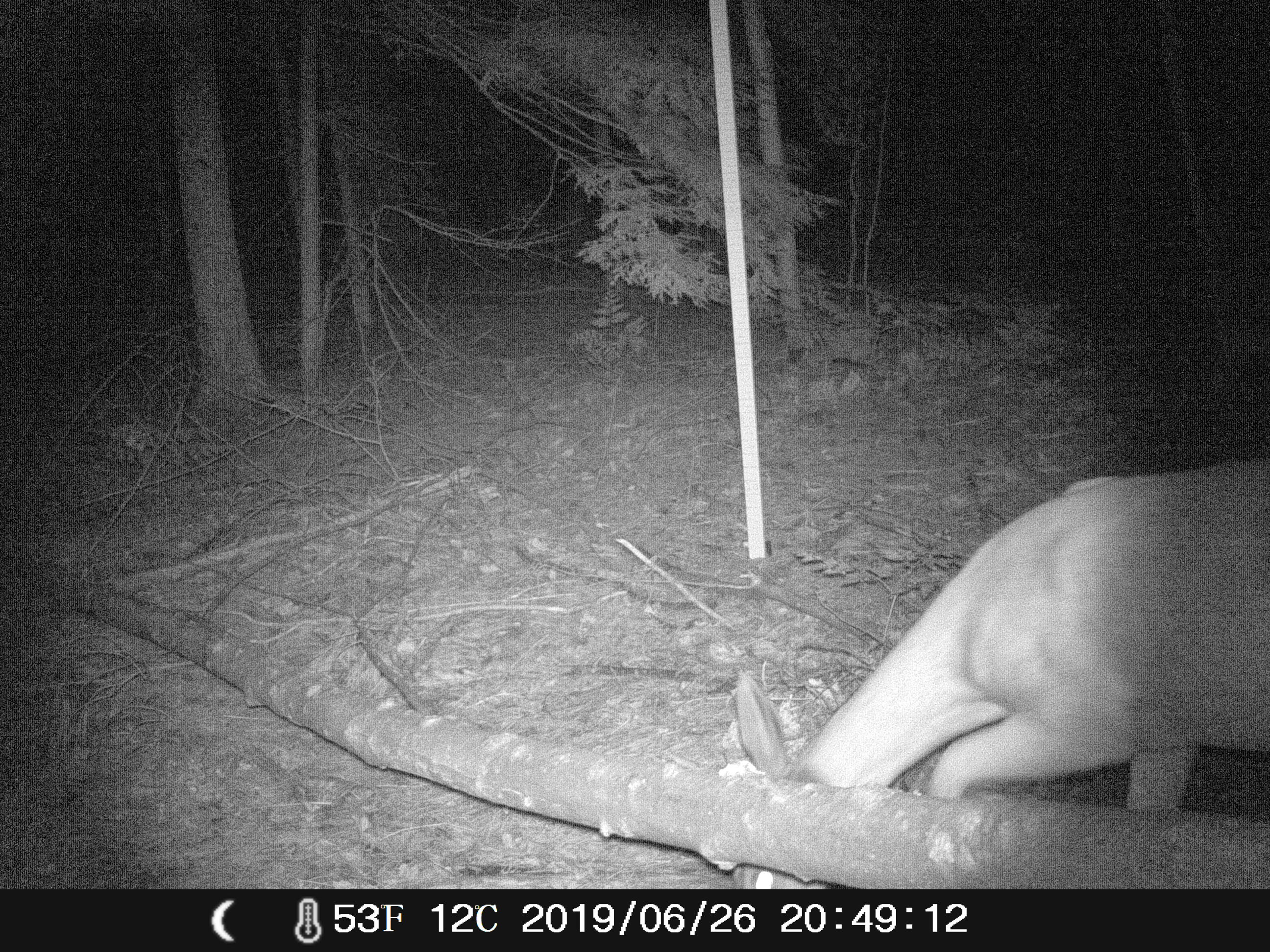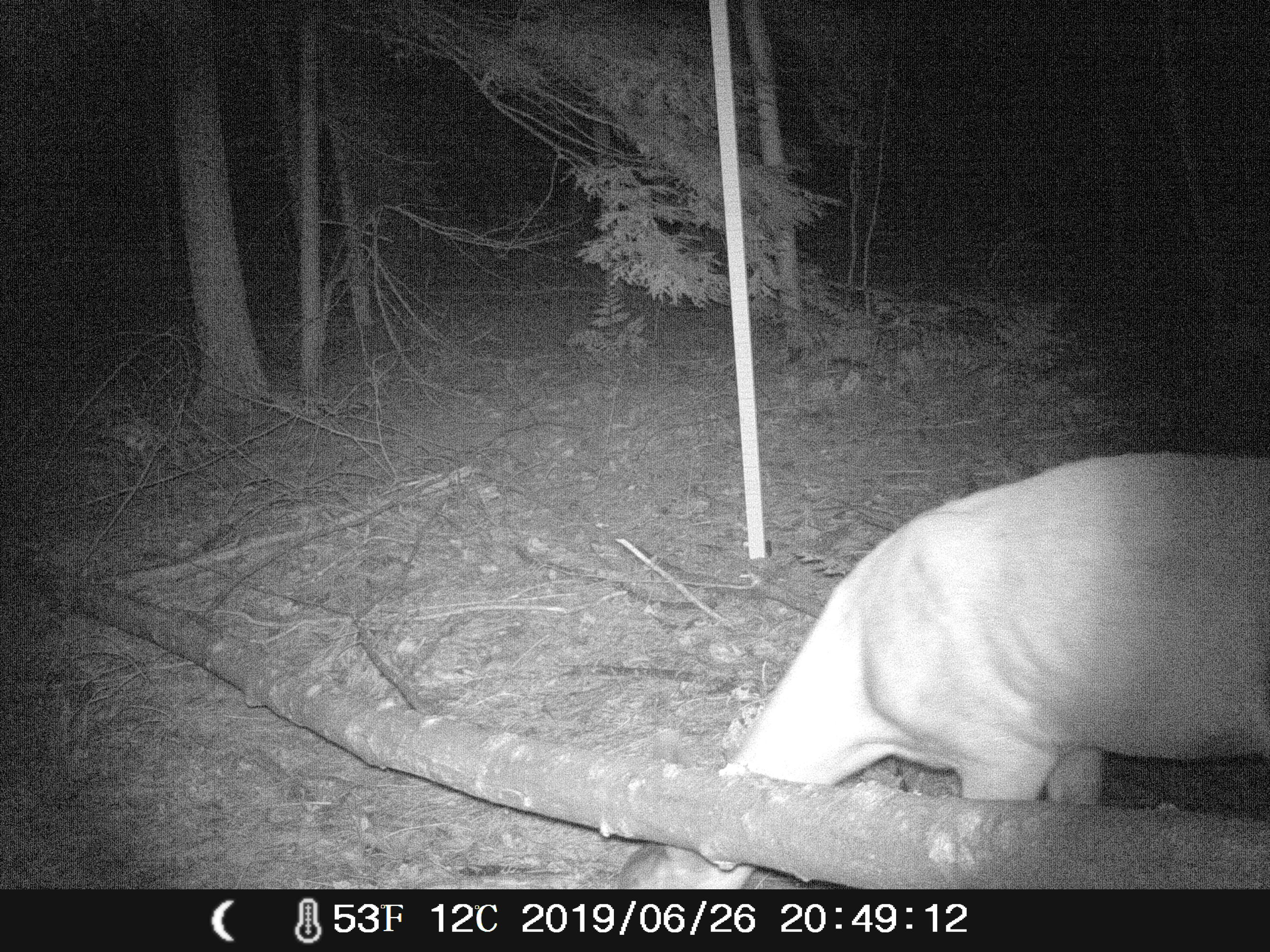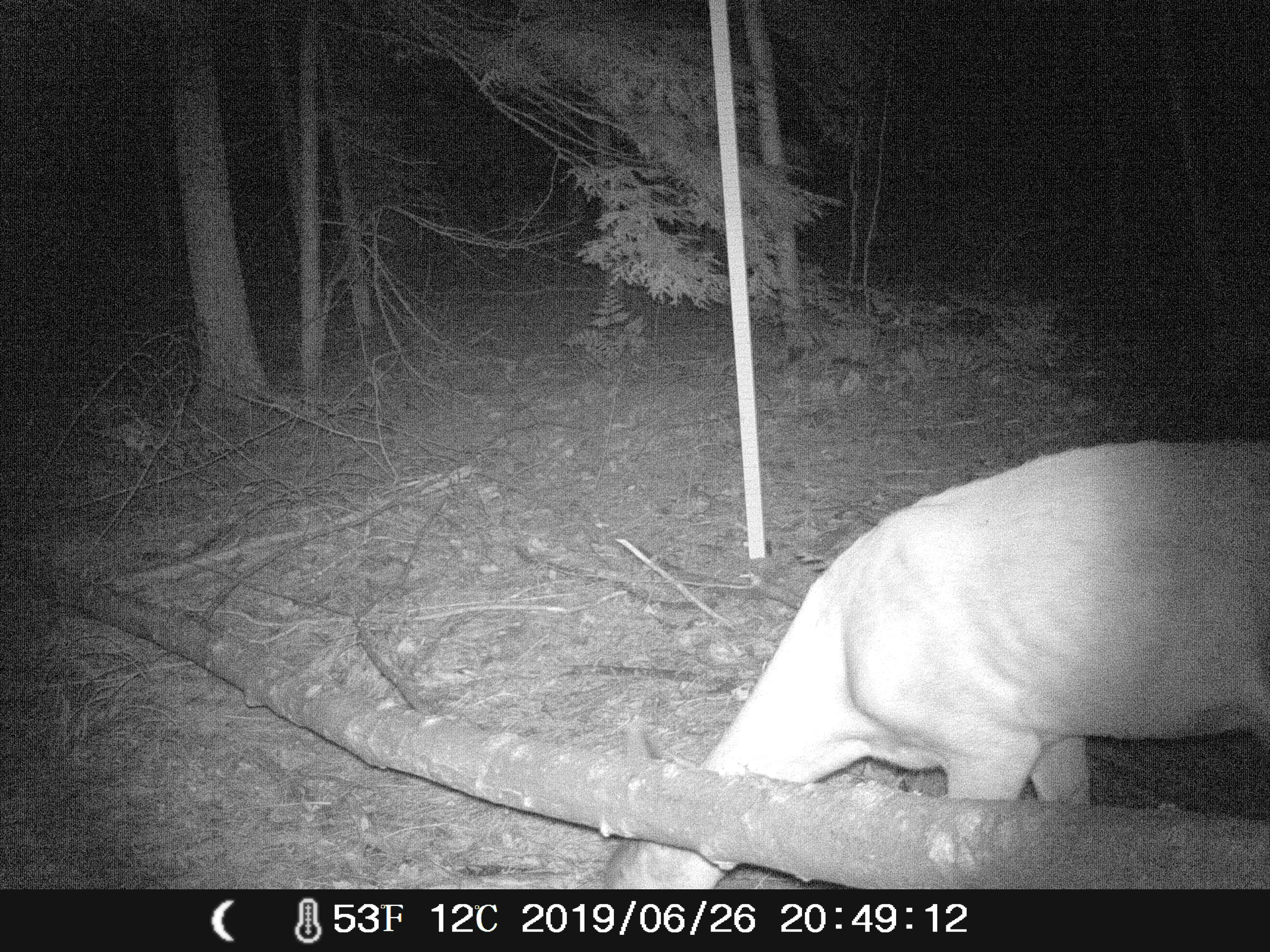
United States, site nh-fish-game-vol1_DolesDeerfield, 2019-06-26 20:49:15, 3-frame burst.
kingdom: Animalia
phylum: Chordata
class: Mammalia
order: Artiodactyla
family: Cervidae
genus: Odocoileus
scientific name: Odocoileus virginianus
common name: white-tailed deer